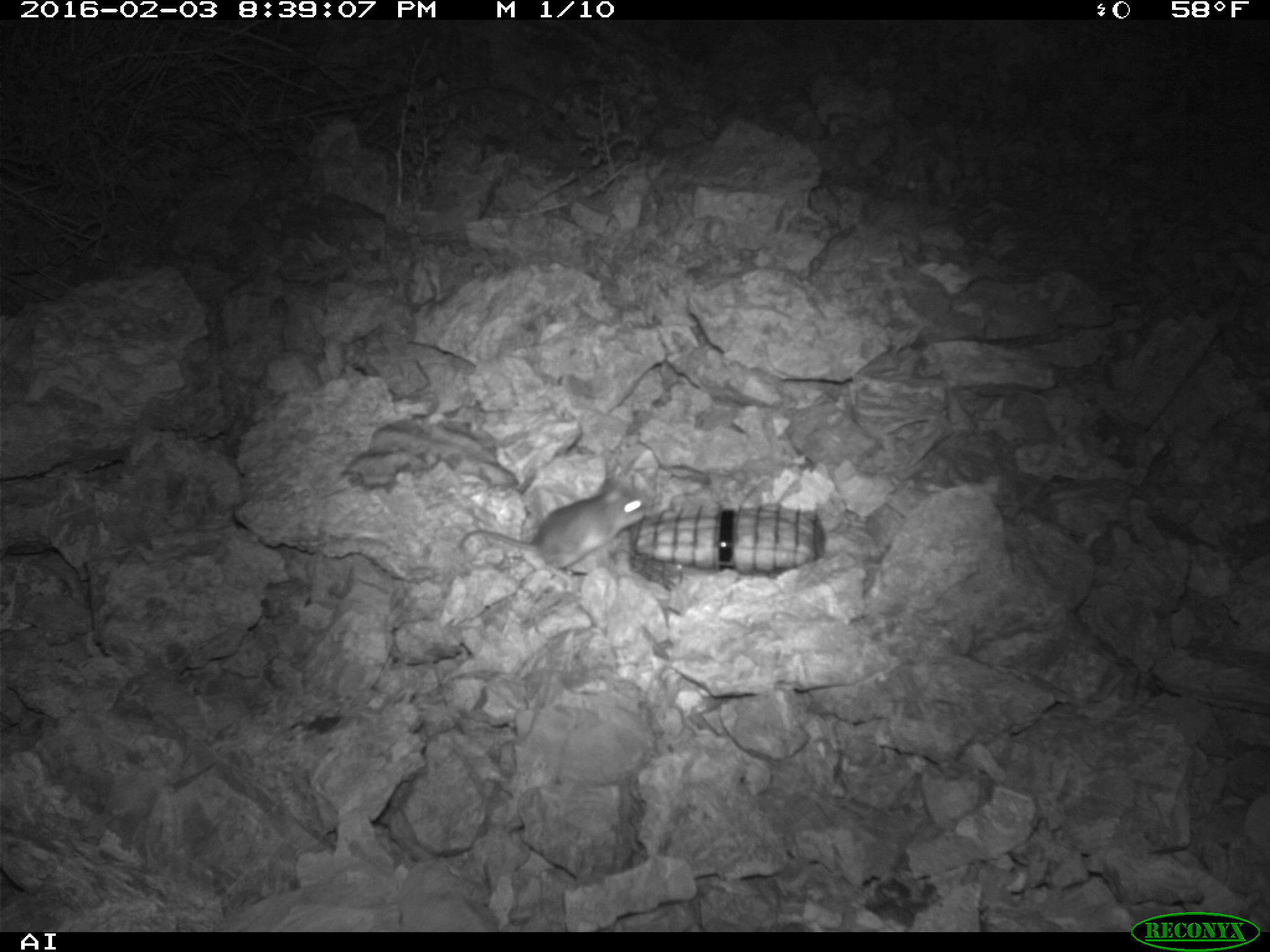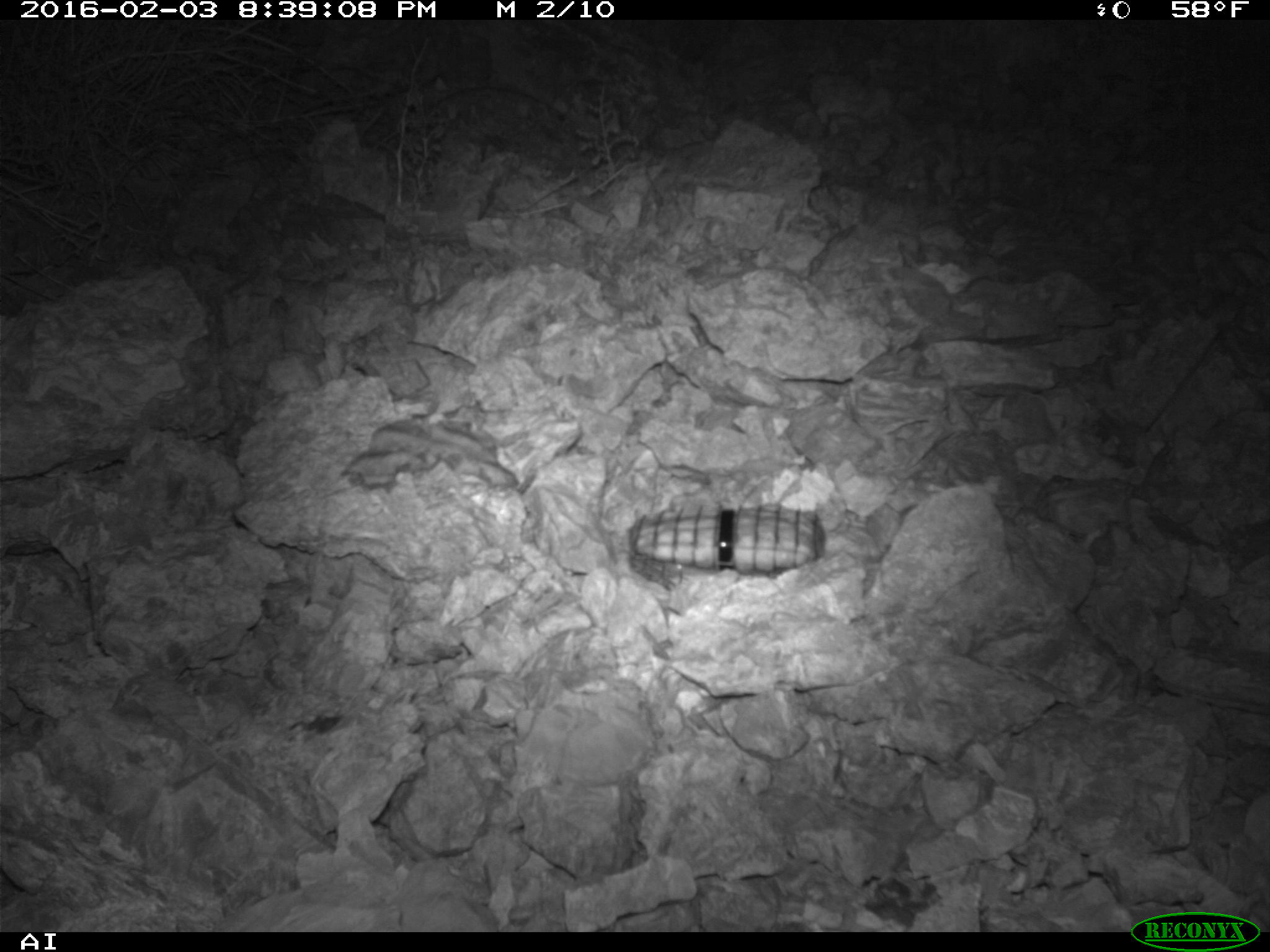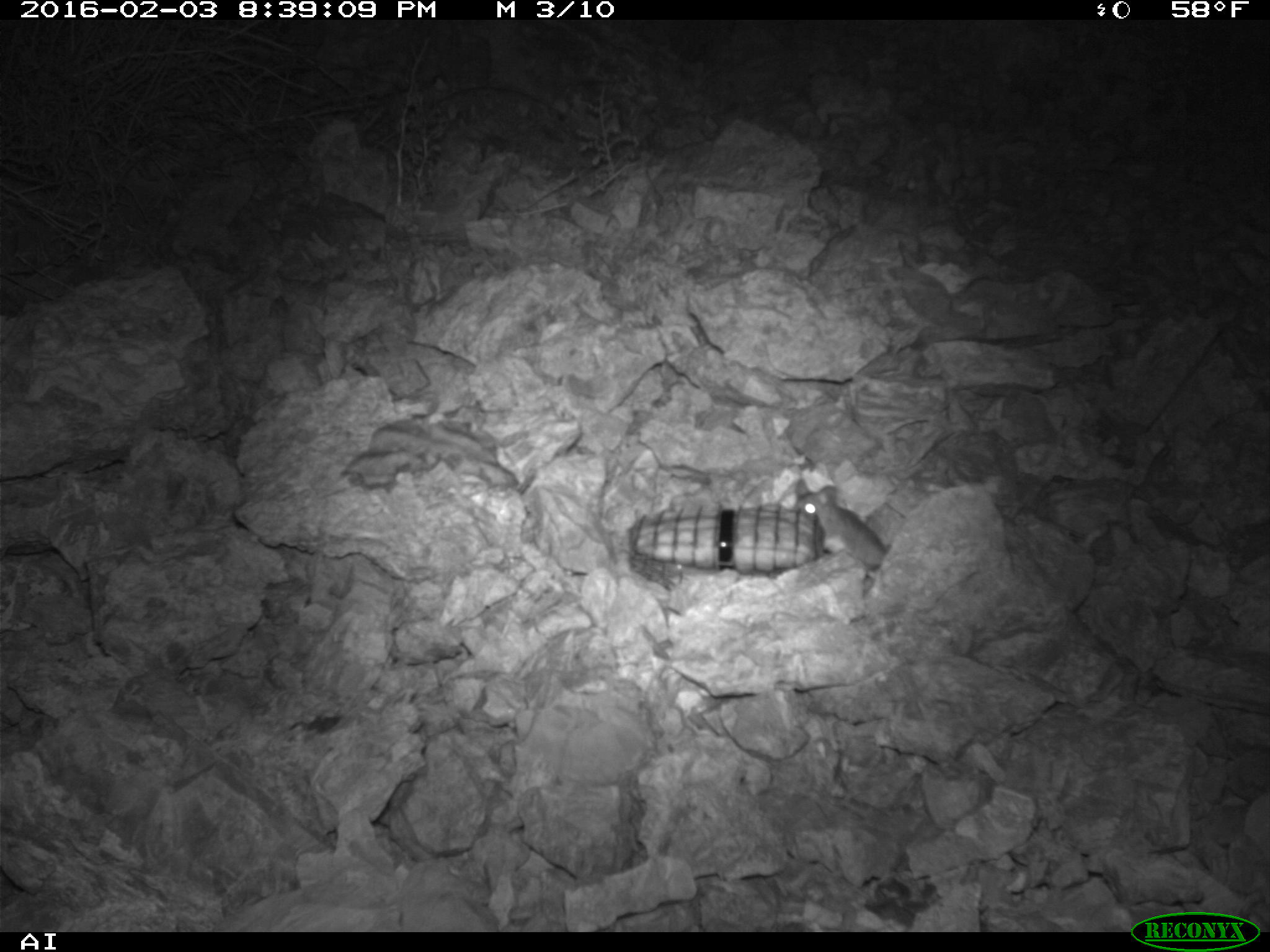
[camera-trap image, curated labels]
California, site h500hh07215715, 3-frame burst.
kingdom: Animalia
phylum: Chordata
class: Mammalia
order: Rodentia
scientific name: Rodentia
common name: rodent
Rodent (Rodentia).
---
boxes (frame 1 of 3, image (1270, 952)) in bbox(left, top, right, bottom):
rodent: bbox(458, 476, 652, 586)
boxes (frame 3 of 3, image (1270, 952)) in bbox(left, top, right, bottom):
rodent: bbox(789, 472, 889, 570)